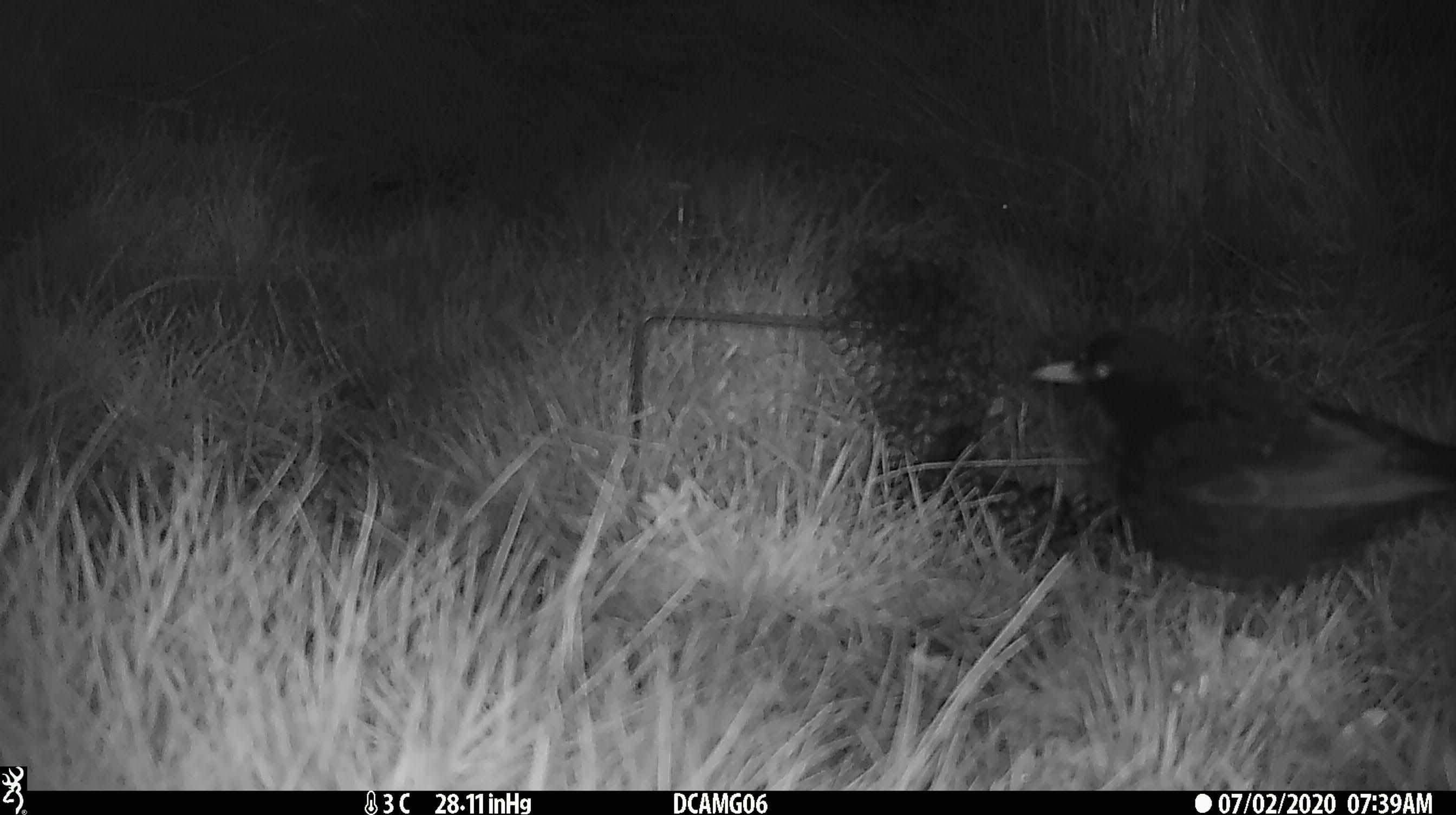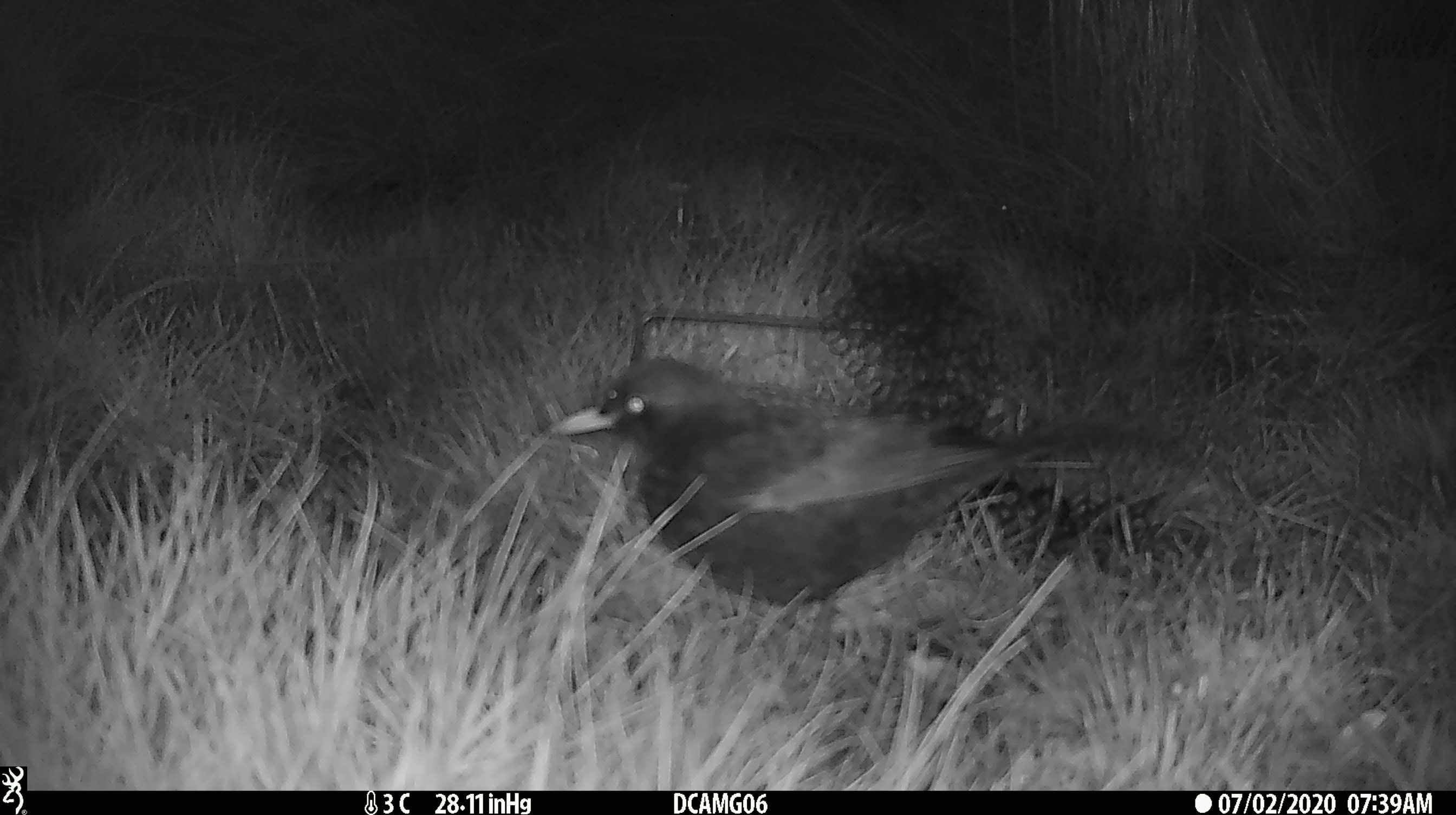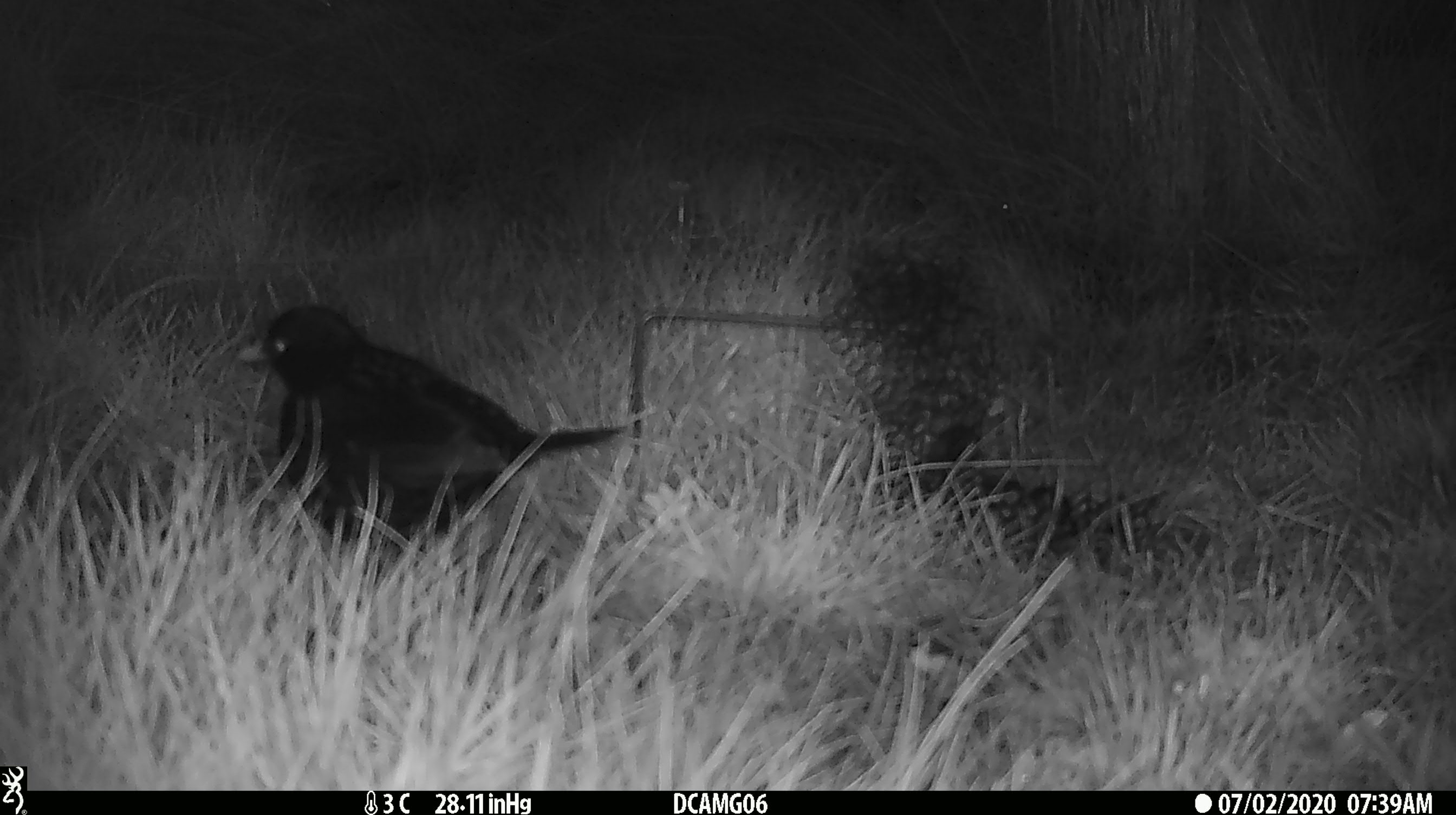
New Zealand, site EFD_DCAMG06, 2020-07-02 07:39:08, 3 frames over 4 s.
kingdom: Animalia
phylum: Chordata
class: Aves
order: Passeriformes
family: Turdidae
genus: Turdus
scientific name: Turdus merula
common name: eurasian blackbird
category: blackbird